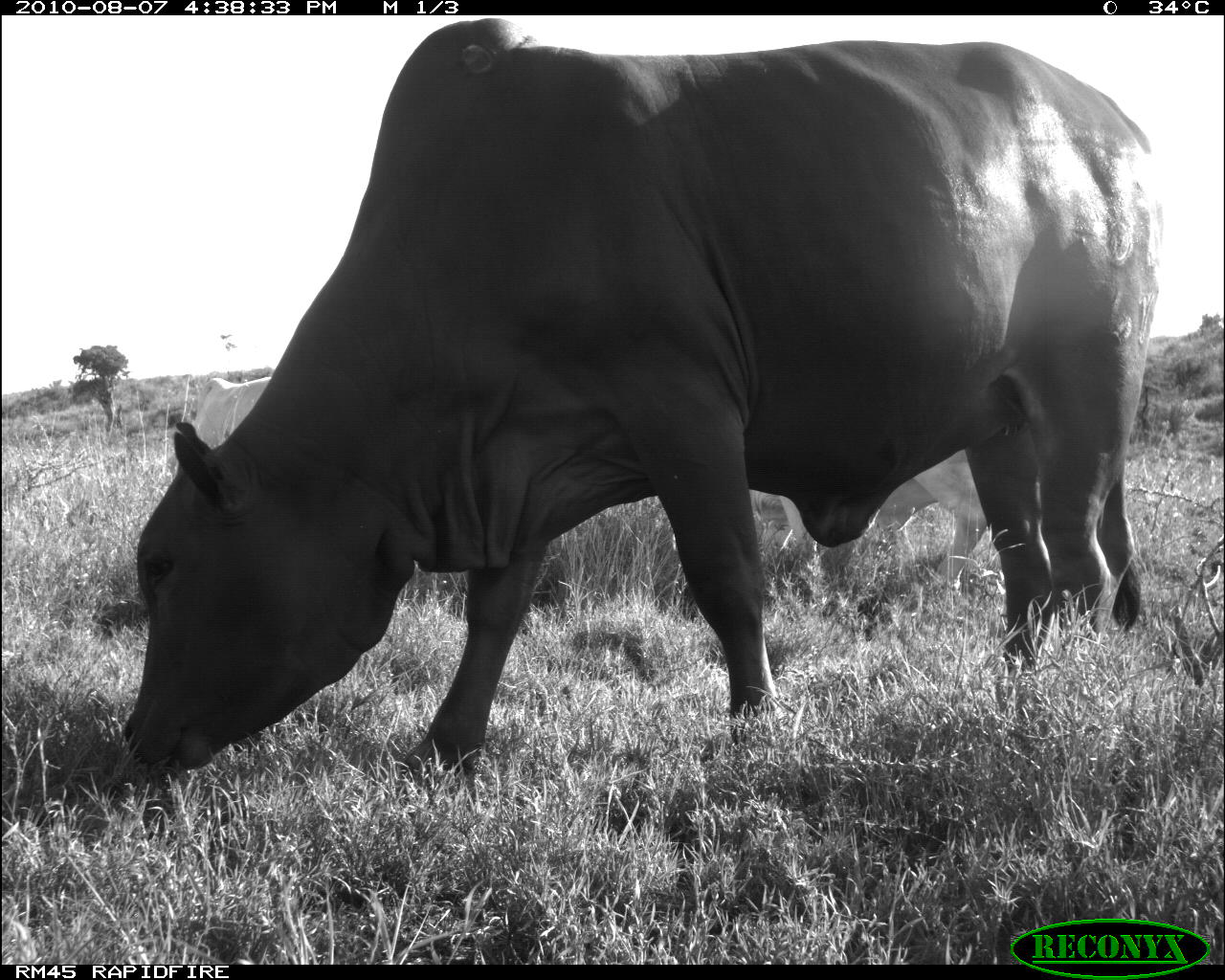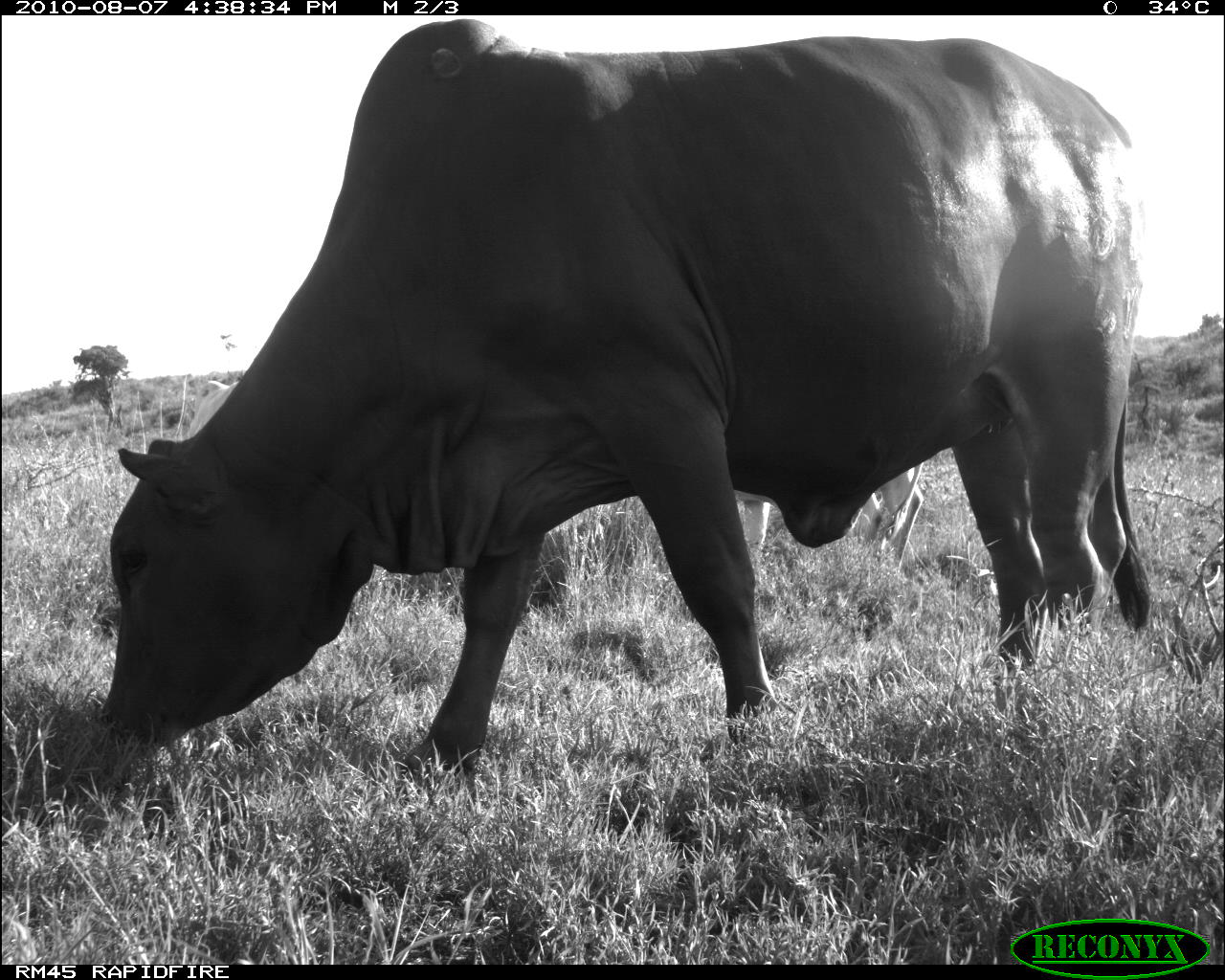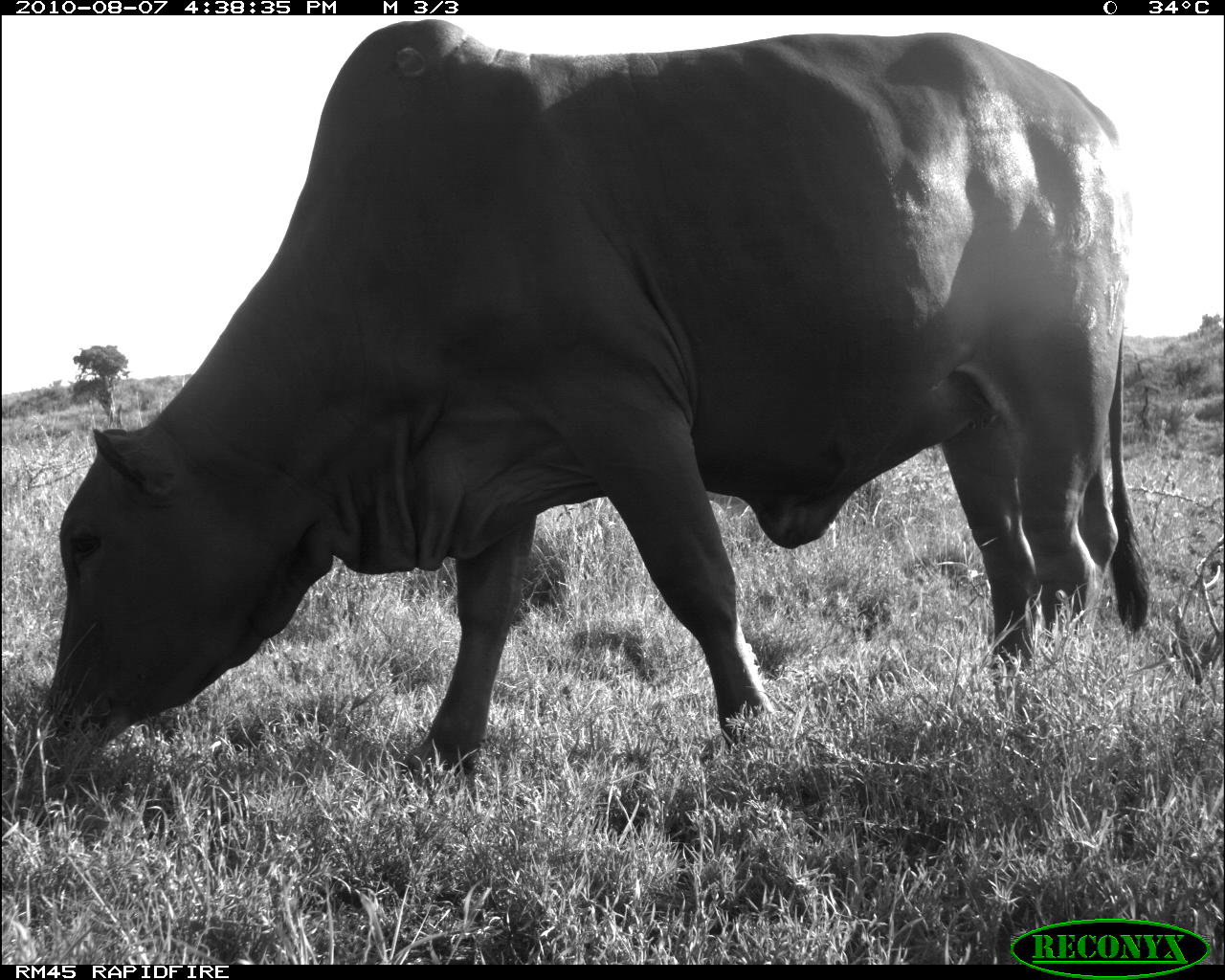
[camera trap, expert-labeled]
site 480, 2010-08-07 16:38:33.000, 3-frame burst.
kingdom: Animalia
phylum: Chordata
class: Mammalia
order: Artiodactyla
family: Bovidae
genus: Bos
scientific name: Bos taurus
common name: domestic cattle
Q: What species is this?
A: Bos taurus (domestic cattle).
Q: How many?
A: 3.